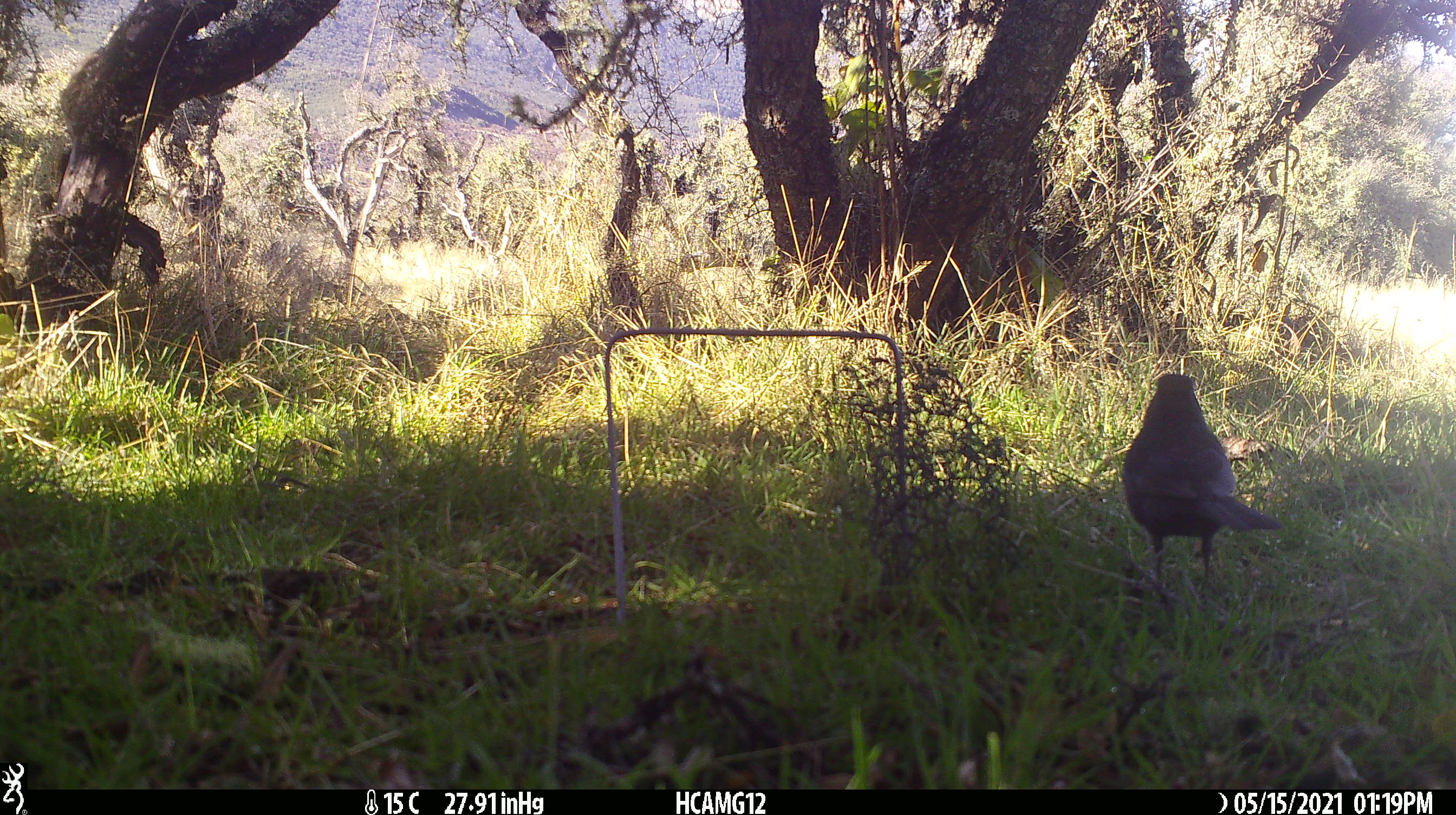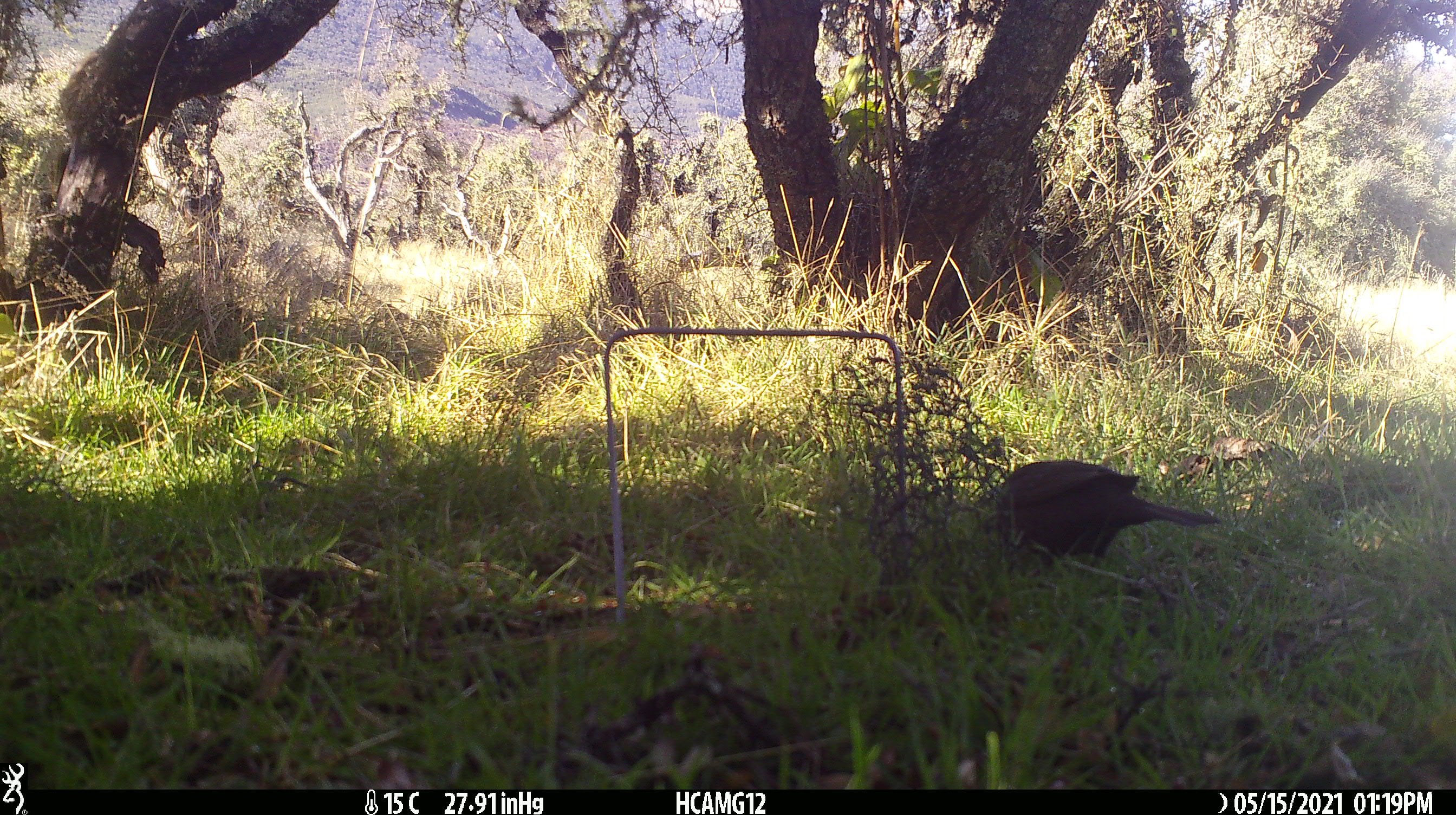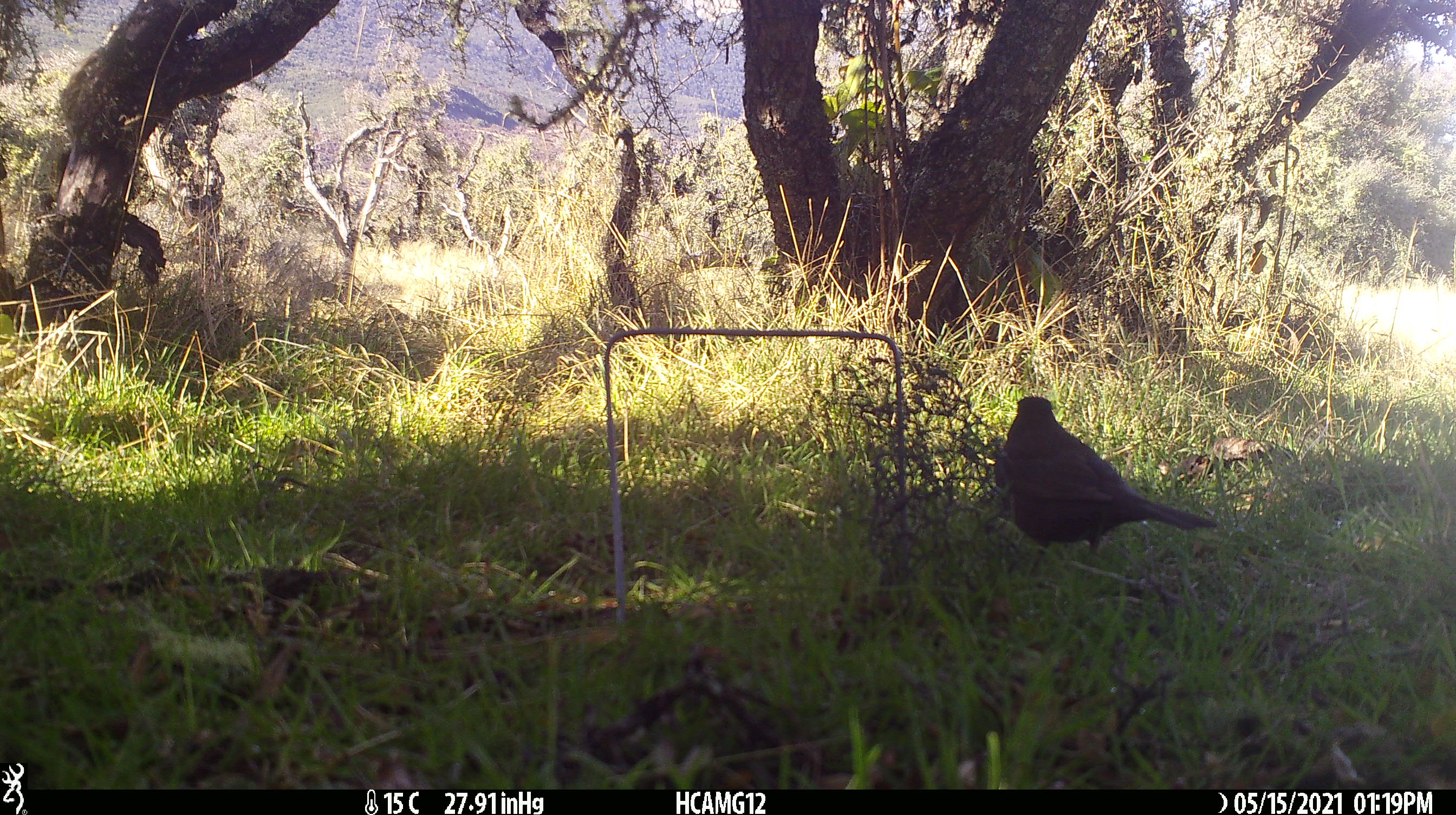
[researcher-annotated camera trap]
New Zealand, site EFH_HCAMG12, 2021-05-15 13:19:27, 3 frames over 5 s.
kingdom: Animalia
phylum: Chordata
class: Aves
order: Passeriformes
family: Turdidae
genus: Turdus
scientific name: Turdus merula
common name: eurasian blackbird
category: blackbird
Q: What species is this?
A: Blackbird (eurasian blackbird) (Turdus merula).